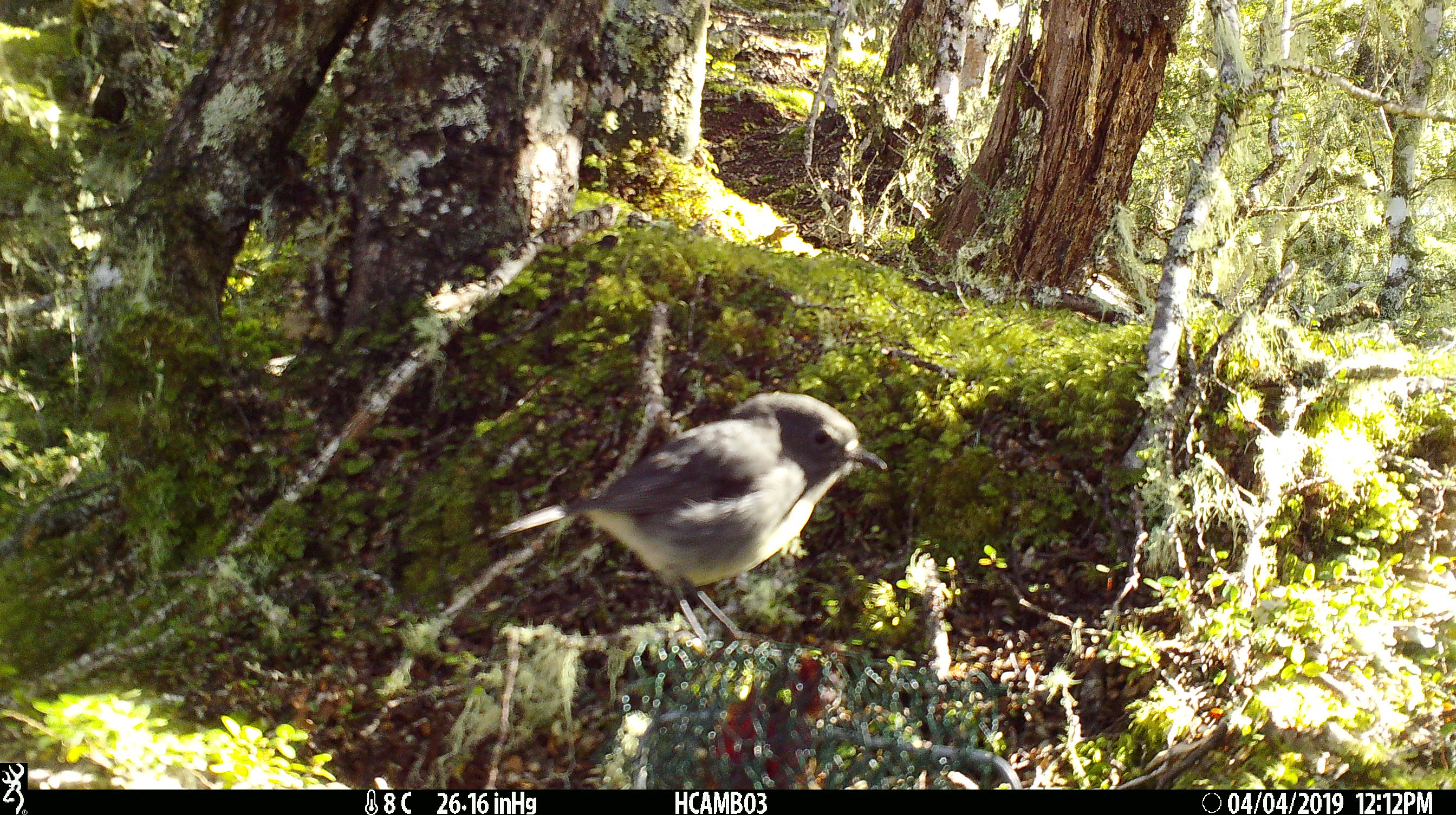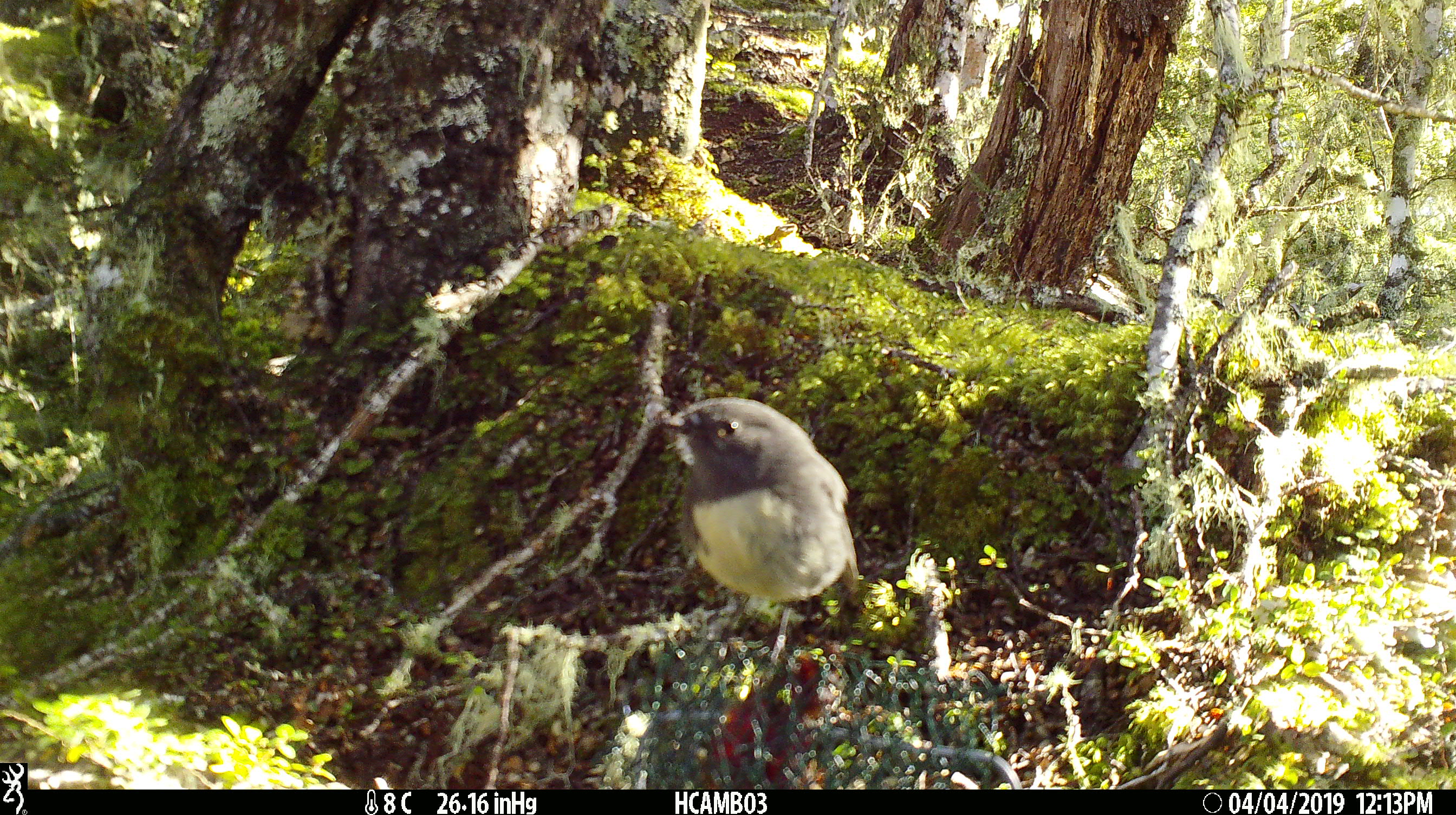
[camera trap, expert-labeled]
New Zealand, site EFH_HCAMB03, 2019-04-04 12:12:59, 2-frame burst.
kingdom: Animalia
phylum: Chordata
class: Aves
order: Passeriformes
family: Petroicidae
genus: Petroica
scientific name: Petroica australis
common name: new zealand robin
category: robin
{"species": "robin (new zealand robin) (Petroica australis)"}